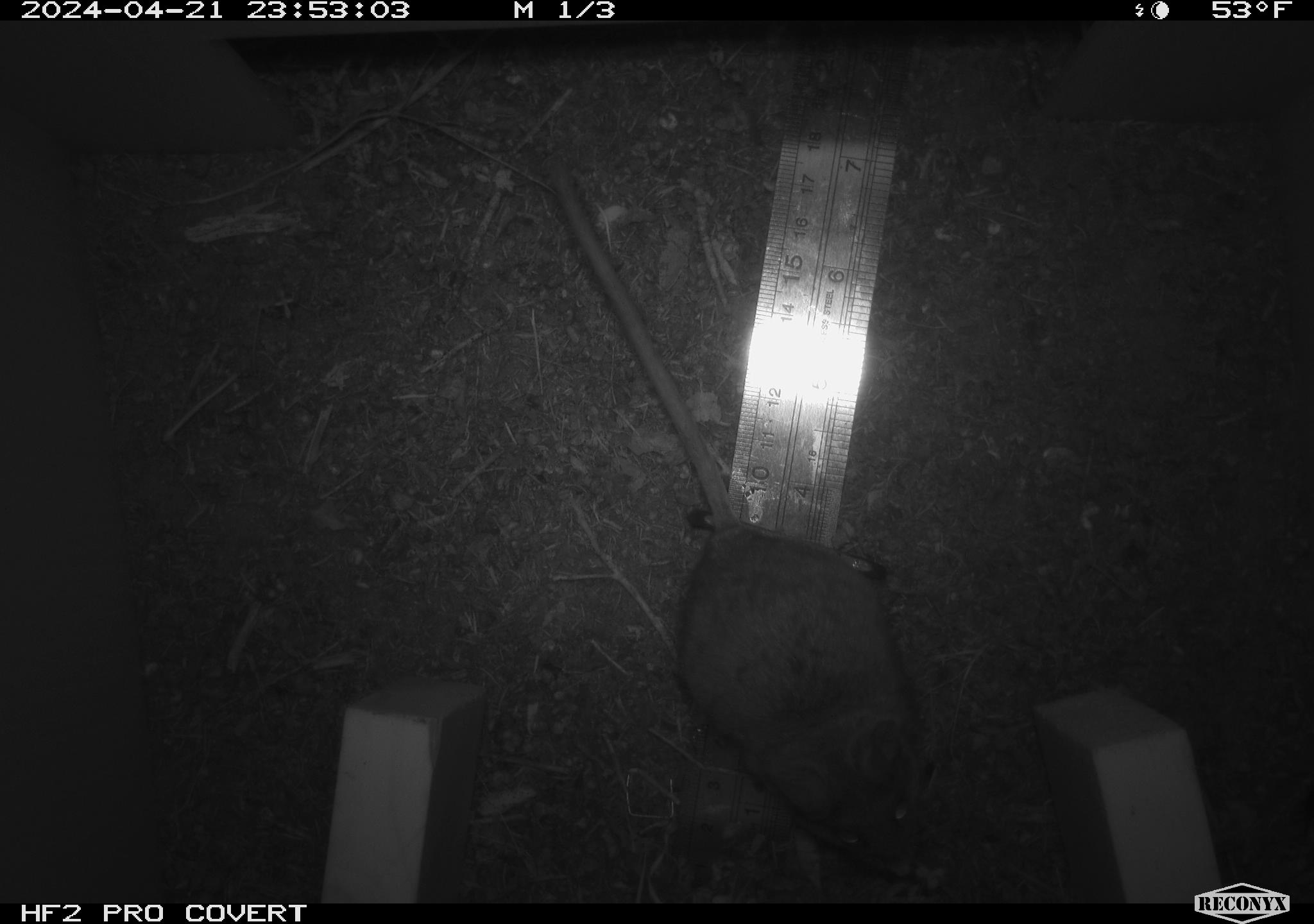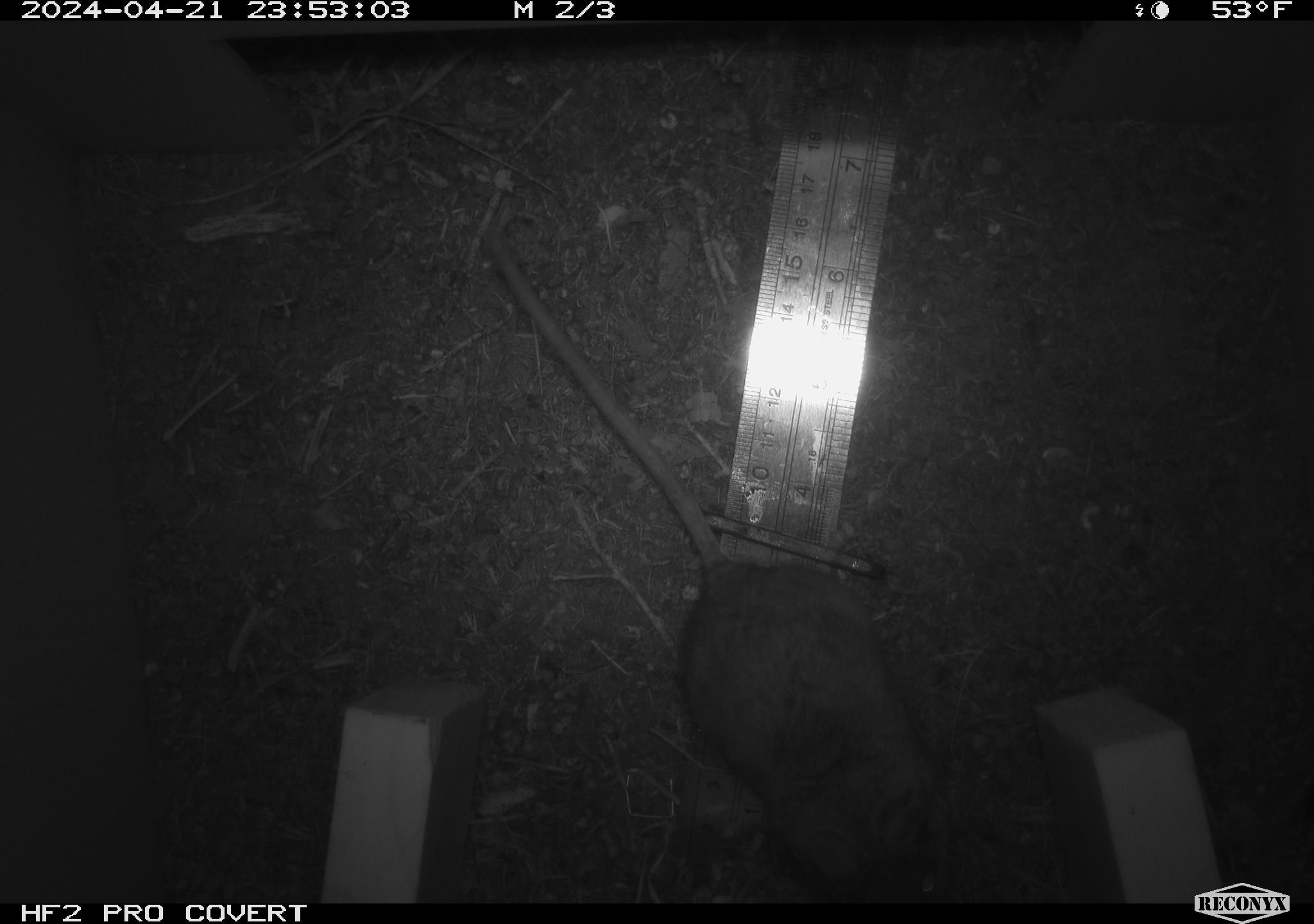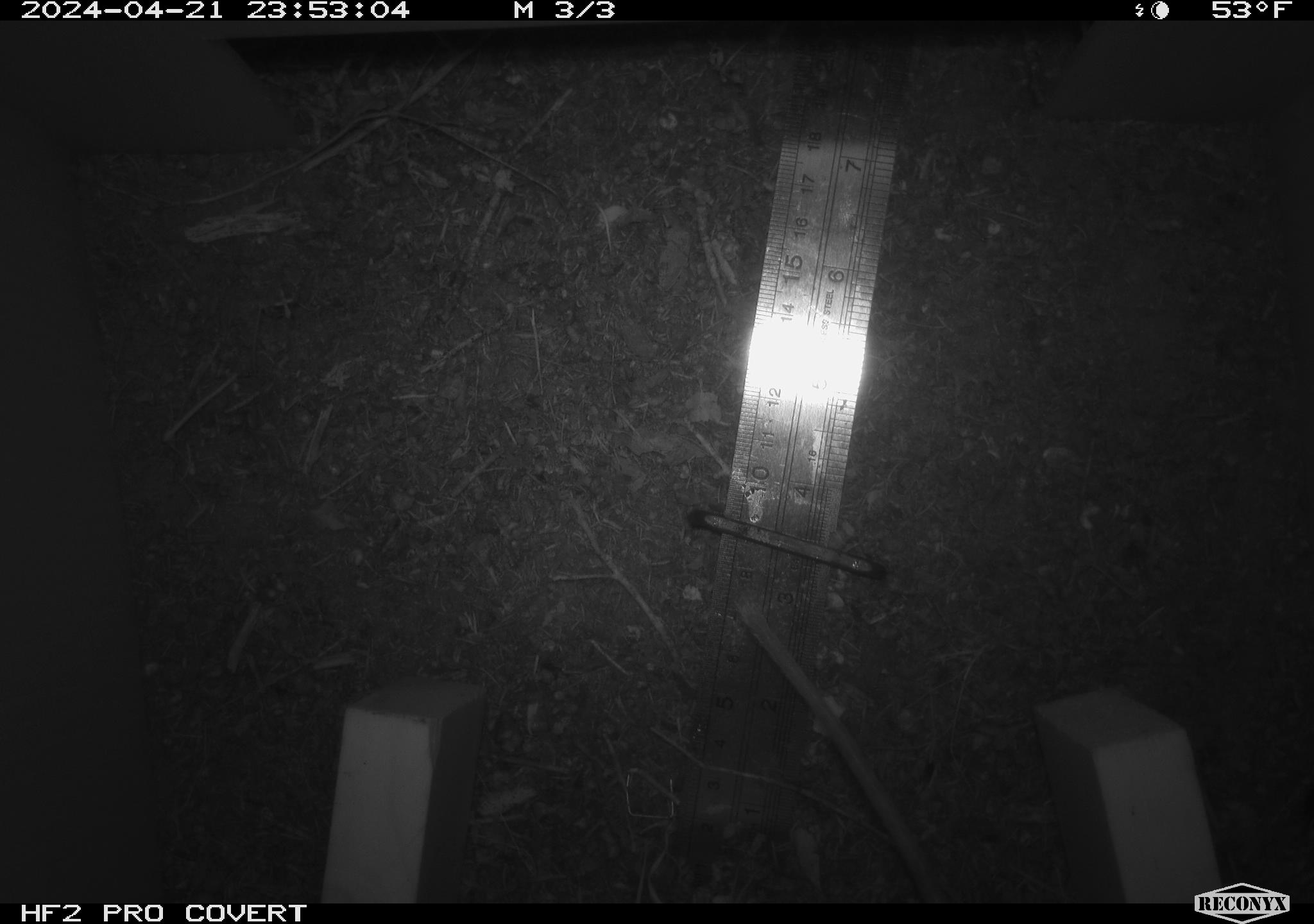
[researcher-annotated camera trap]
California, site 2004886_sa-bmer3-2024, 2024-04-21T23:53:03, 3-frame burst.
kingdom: Animalia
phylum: Chordata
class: Mammalia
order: Rodentia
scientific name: Rodentia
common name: mouse species